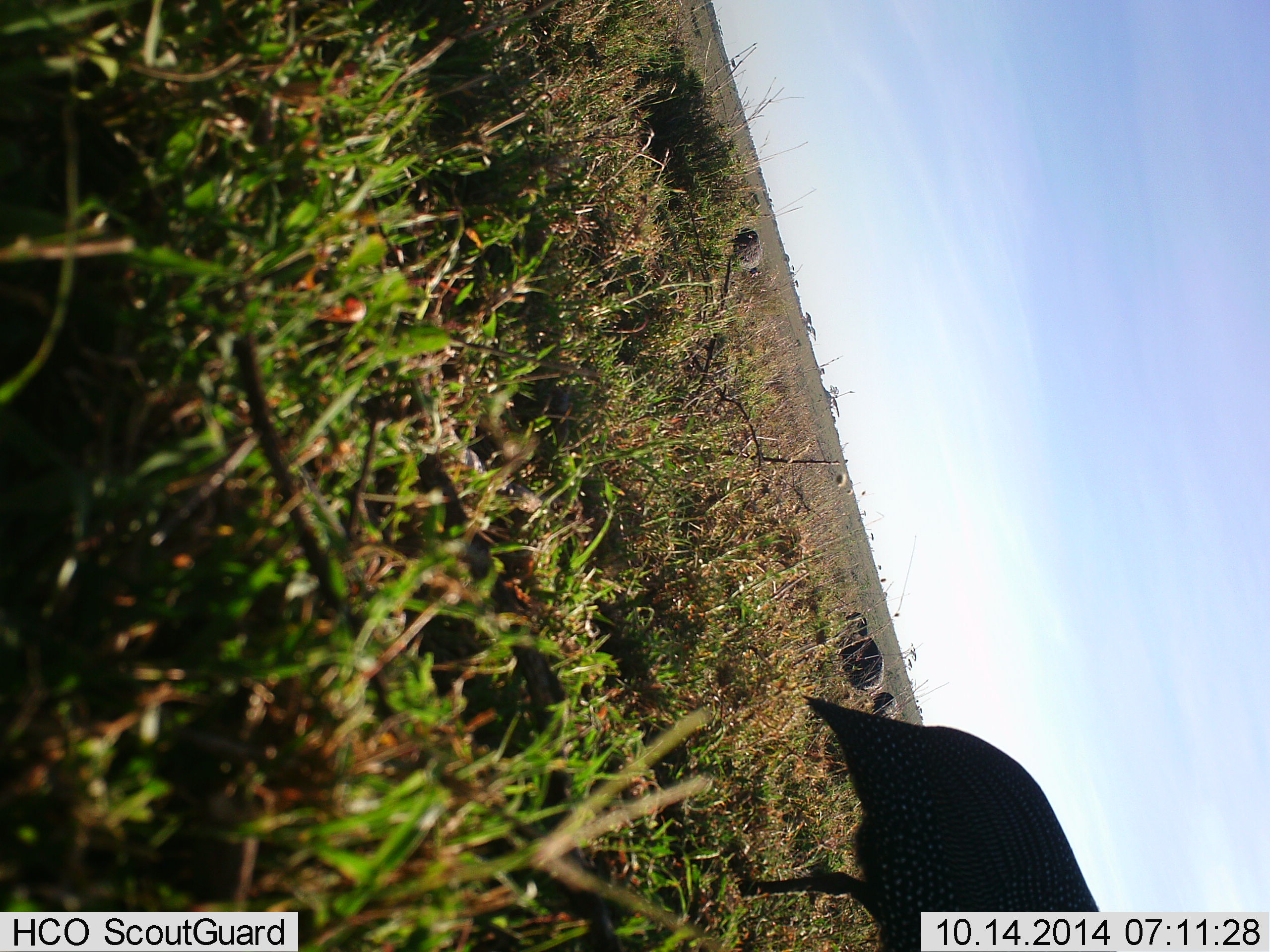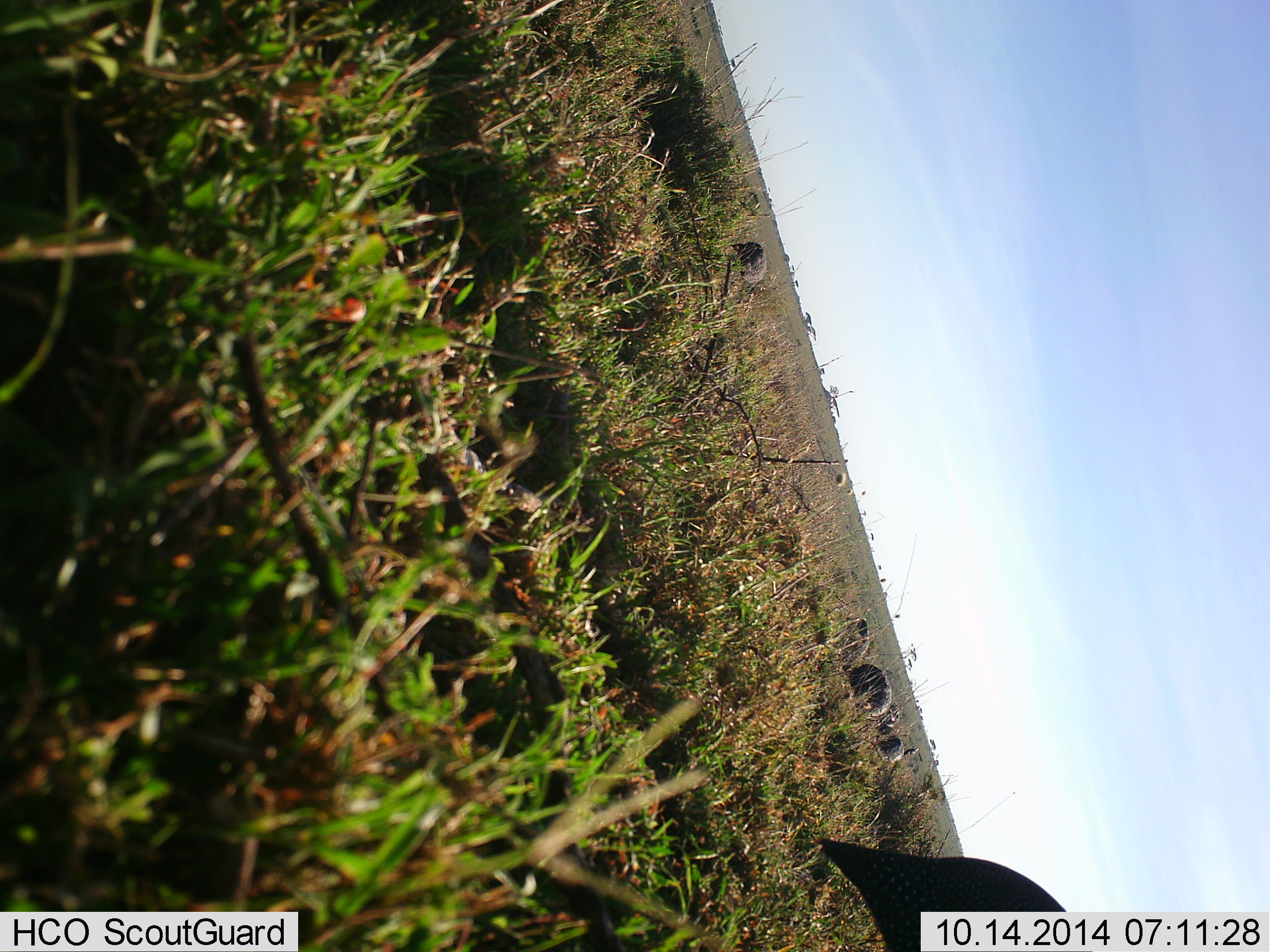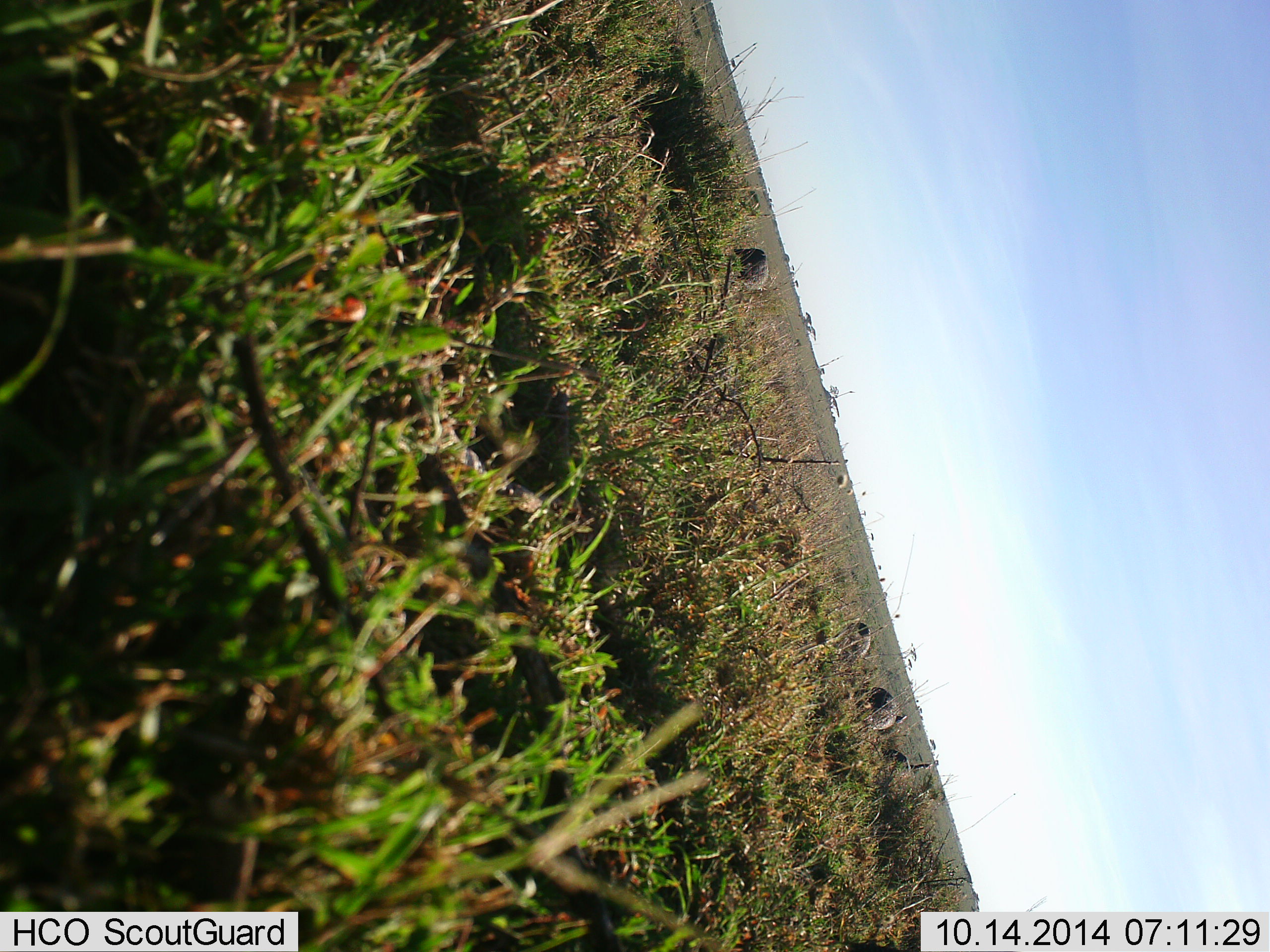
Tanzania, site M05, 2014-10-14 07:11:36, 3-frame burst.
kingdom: Animalia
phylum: Chordata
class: Aves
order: Galliformes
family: Numididae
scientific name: Numididae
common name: guinea fowl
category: guineafowl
Guineafowl (guinea fowl) (Numididae), count 6. Behavior (volunteer vote fractions): standing 10%, resting 10%, moving 80%, interacting 0%. Young present (vote fraction): 0%. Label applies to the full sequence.